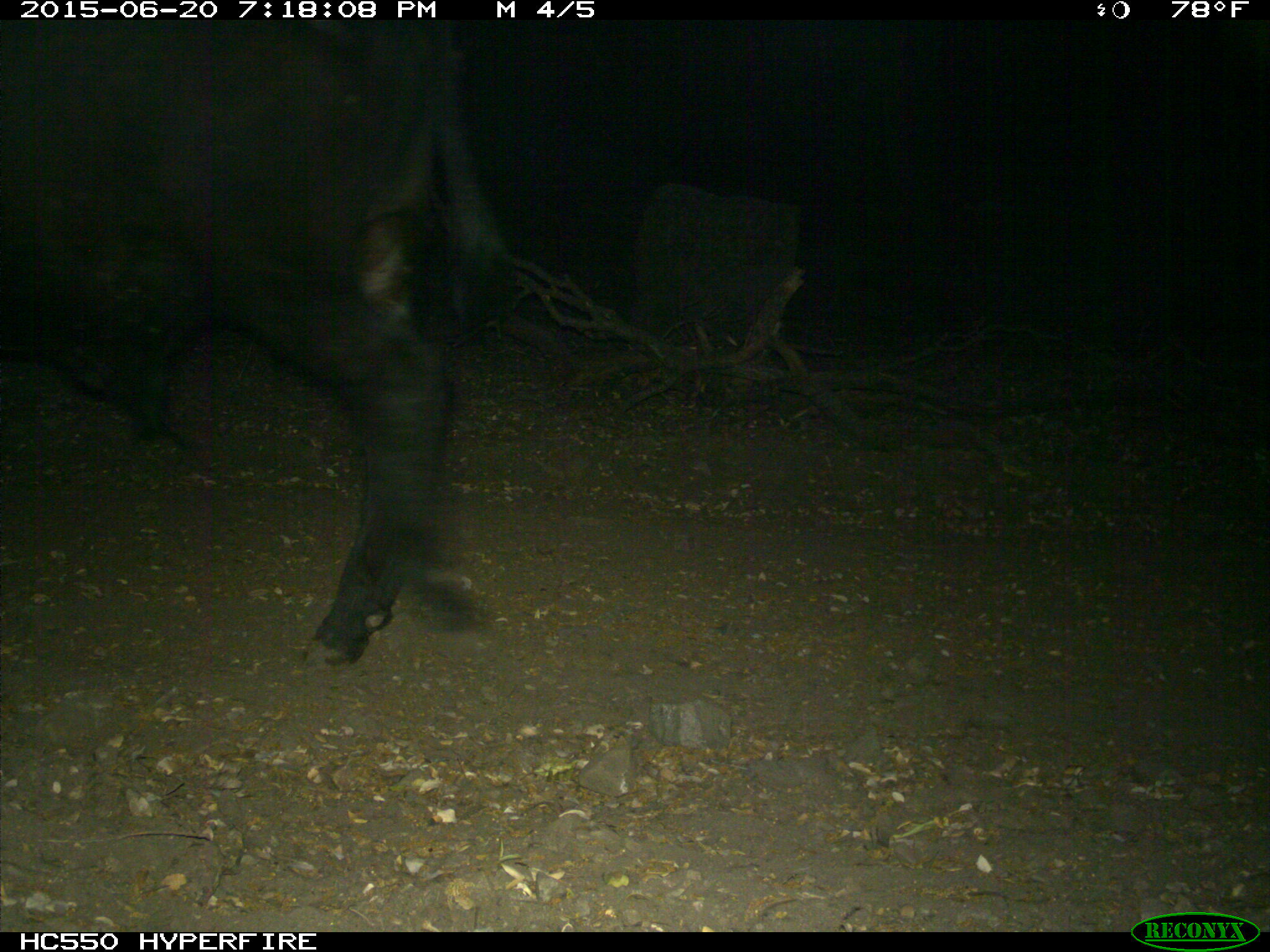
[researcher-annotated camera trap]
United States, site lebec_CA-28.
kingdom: Animalia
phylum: Chordata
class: Mammalia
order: Artiodactyla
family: Bovidae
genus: Bos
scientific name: Bos taurus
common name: domestic cow